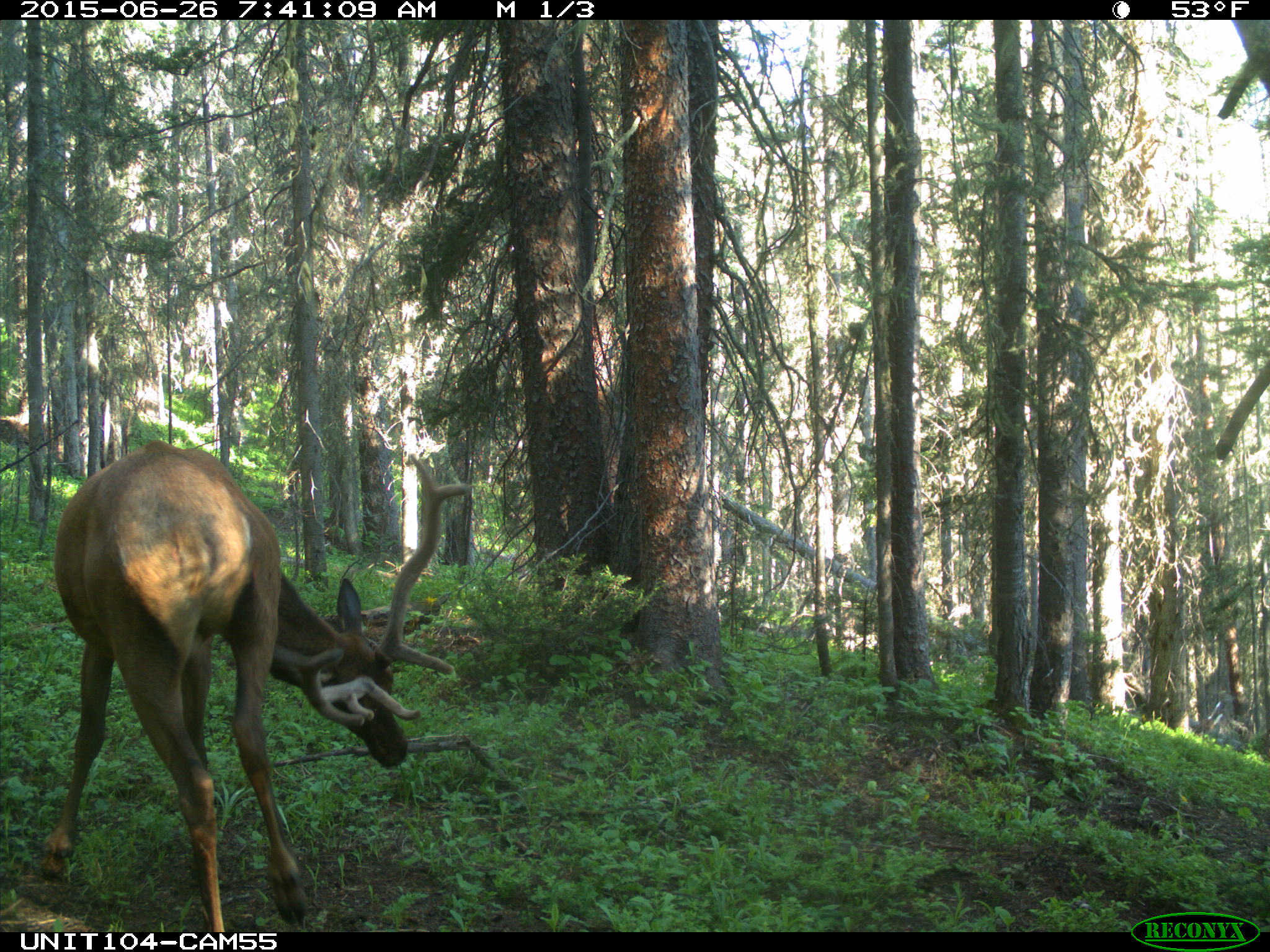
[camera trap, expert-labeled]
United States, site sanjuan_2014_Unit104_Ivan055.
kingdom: Animalia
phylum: Chordata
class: Mammalia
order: Artiodactyla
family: Cervidae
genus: Cervus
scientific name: Cervus elaphus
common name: red deer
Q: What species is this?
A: Cervus elaphus (red deer).